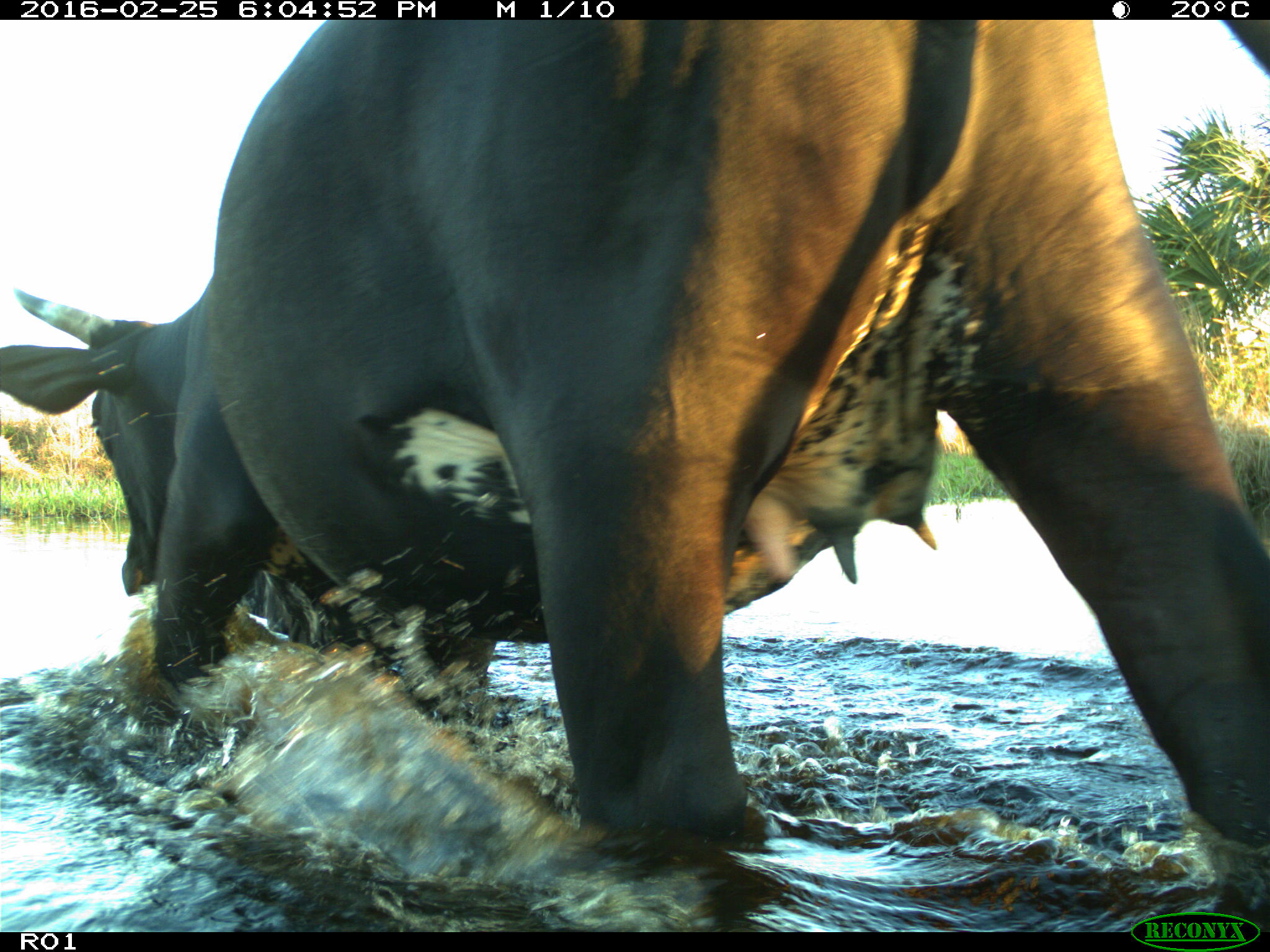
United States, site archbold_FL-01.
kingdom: Animalia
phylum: Chordata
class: Mammalia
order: Artiodactyla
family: Bovidae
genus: Bos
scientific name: Bos taurus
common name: domestic cow